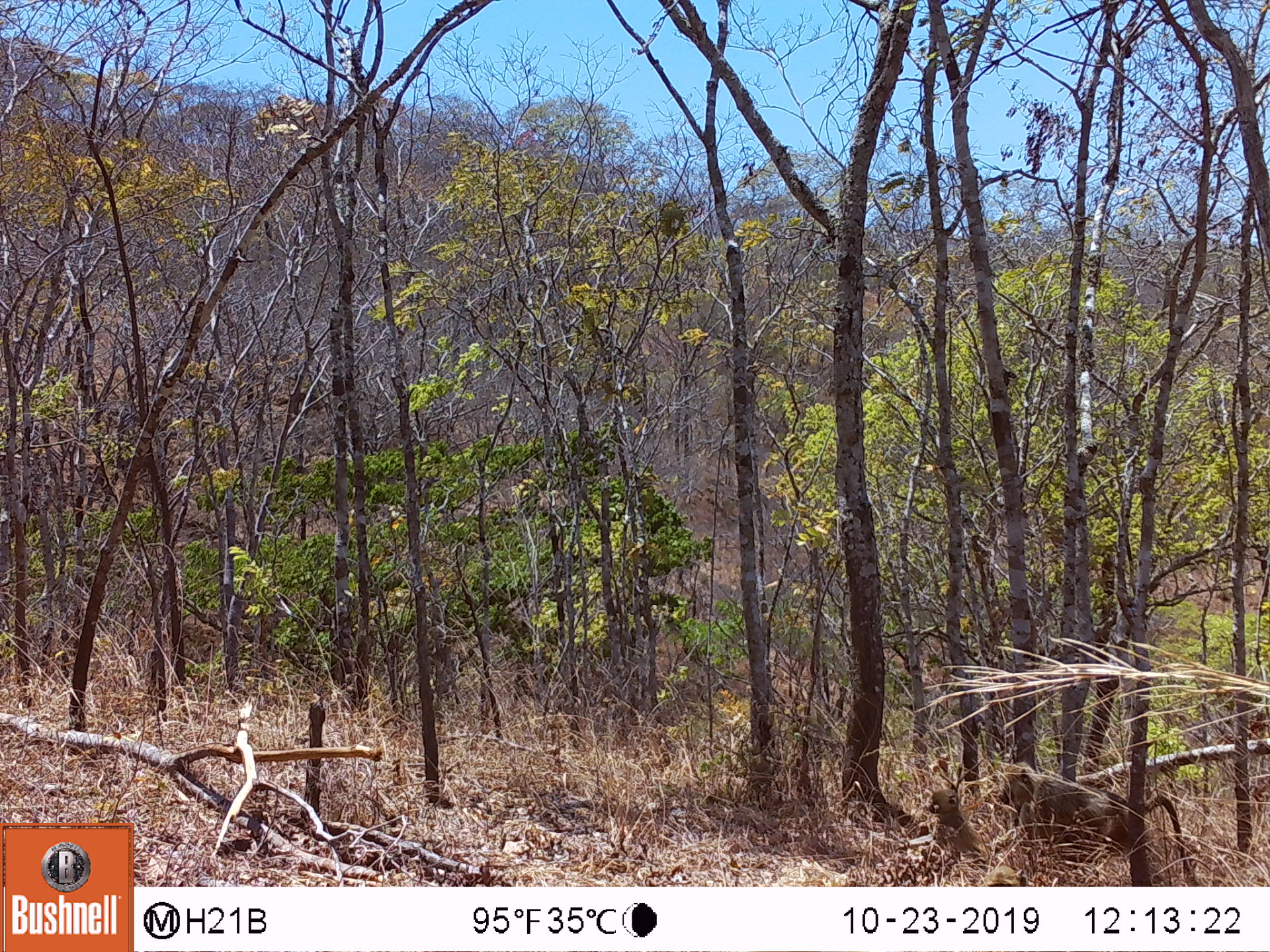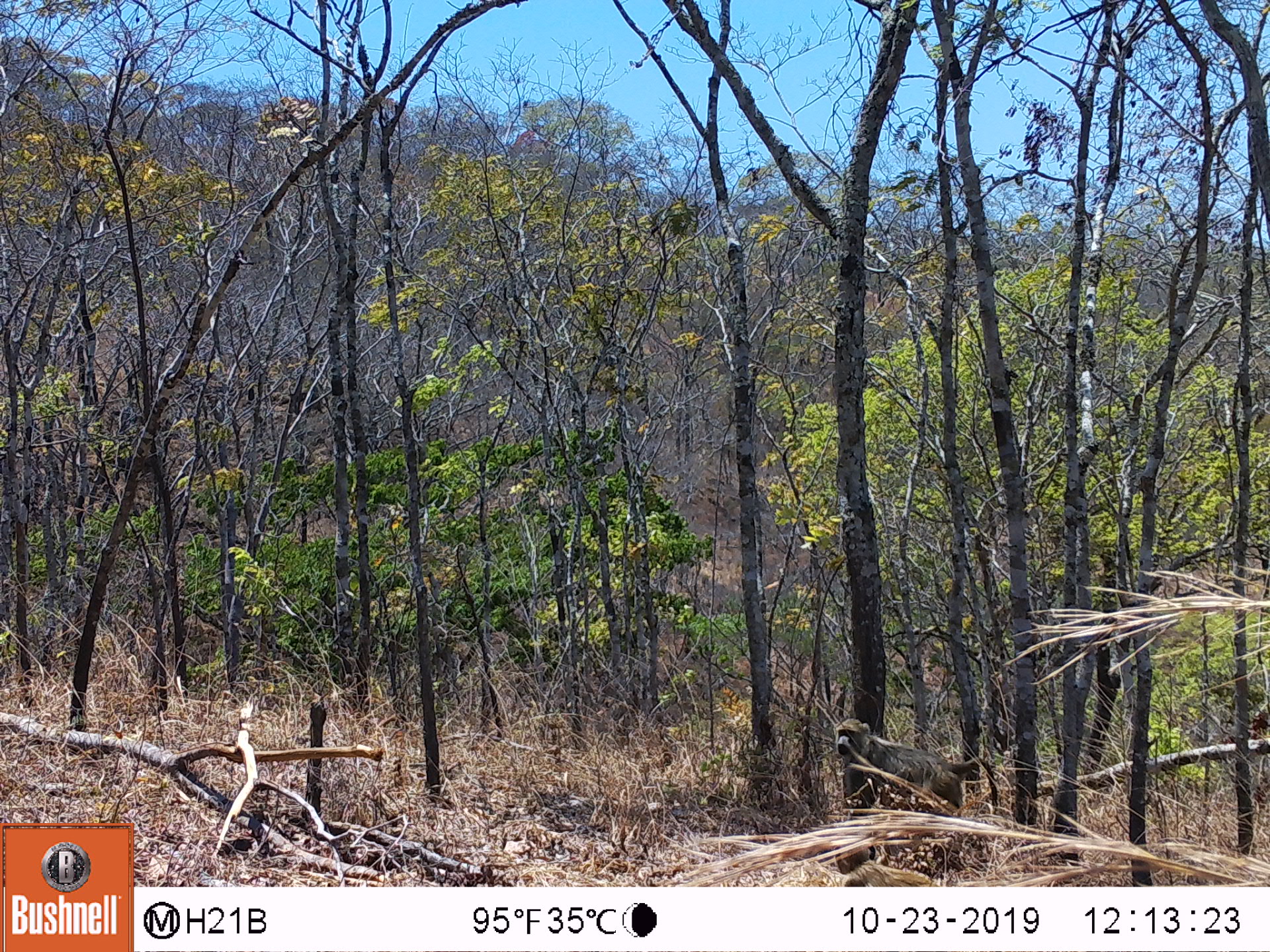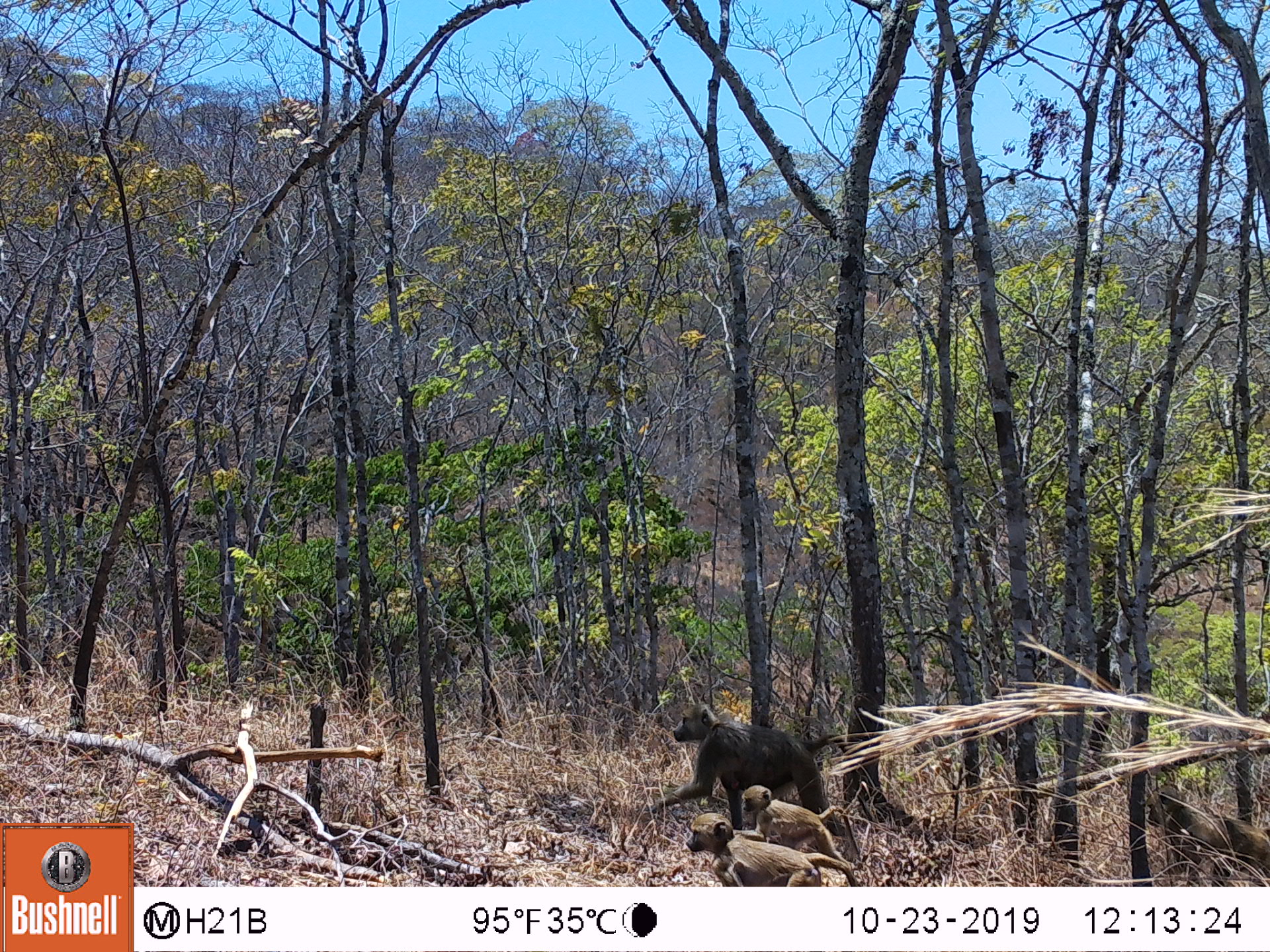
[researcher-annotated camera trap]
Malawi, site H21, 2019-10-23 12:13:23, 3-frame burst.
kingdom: Animalia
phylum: Chordata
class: Mammalia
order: Primates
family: Cercopithecidae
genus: Papio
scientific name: Papio cynocephalus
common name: yellow baboon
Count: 2.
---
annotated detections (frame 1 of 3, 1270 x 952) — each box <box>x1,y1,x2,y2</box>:
yellow baboon: <box>991,769,1190,875</box>; <box>919,774,976,872</box>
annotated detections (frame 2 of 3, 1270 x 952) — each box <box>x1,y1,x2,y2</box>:
yellow baboon: <box>828,712,1003,824</box>; <box>823,838,958,882</box>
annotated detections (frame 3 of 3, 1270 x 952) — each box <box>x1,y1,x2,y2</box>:
yellow baboon: <box>659,698,848,791</box>; <box>681,813,858,880</box>; <box>737,781,858,829</box>